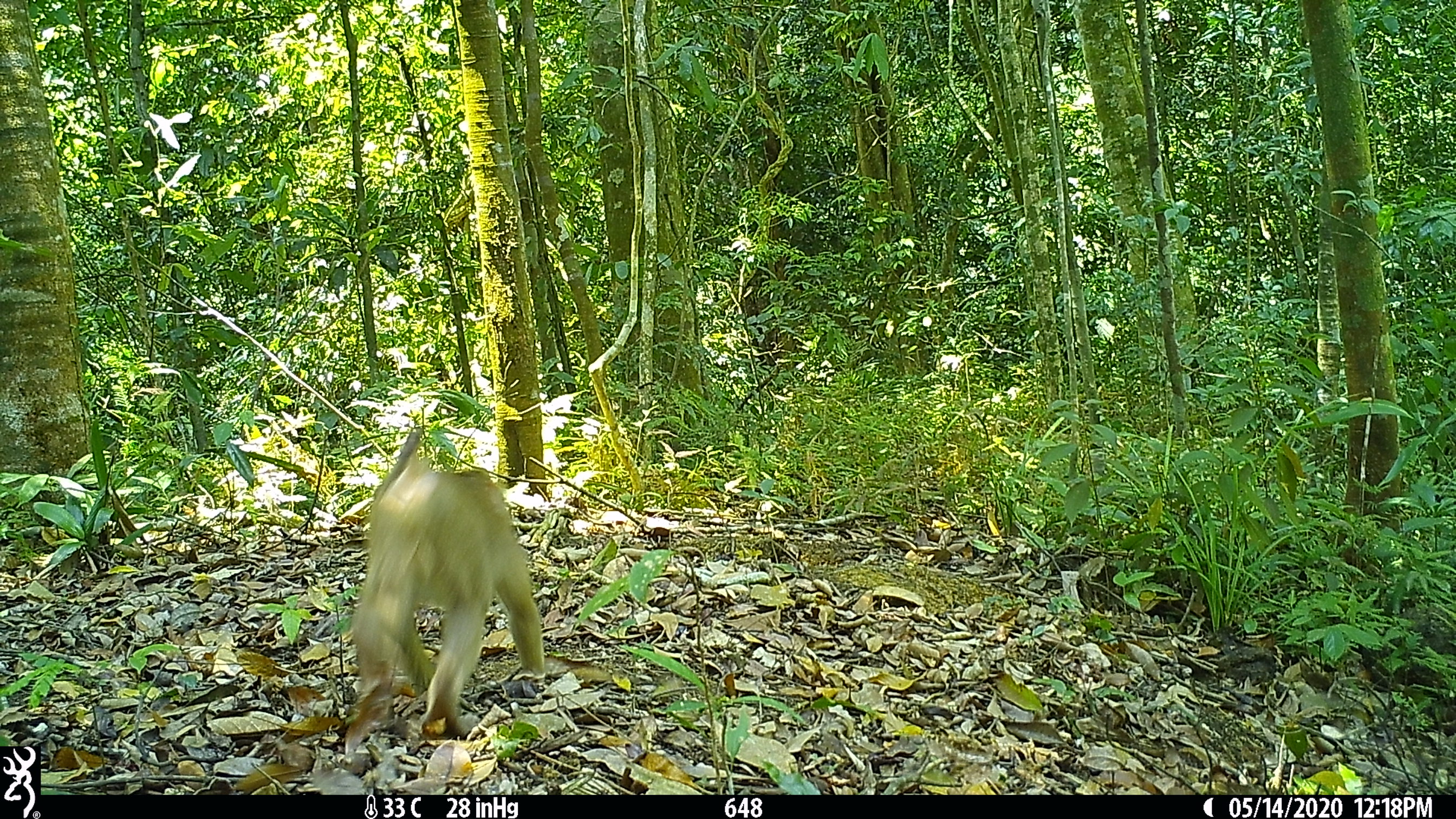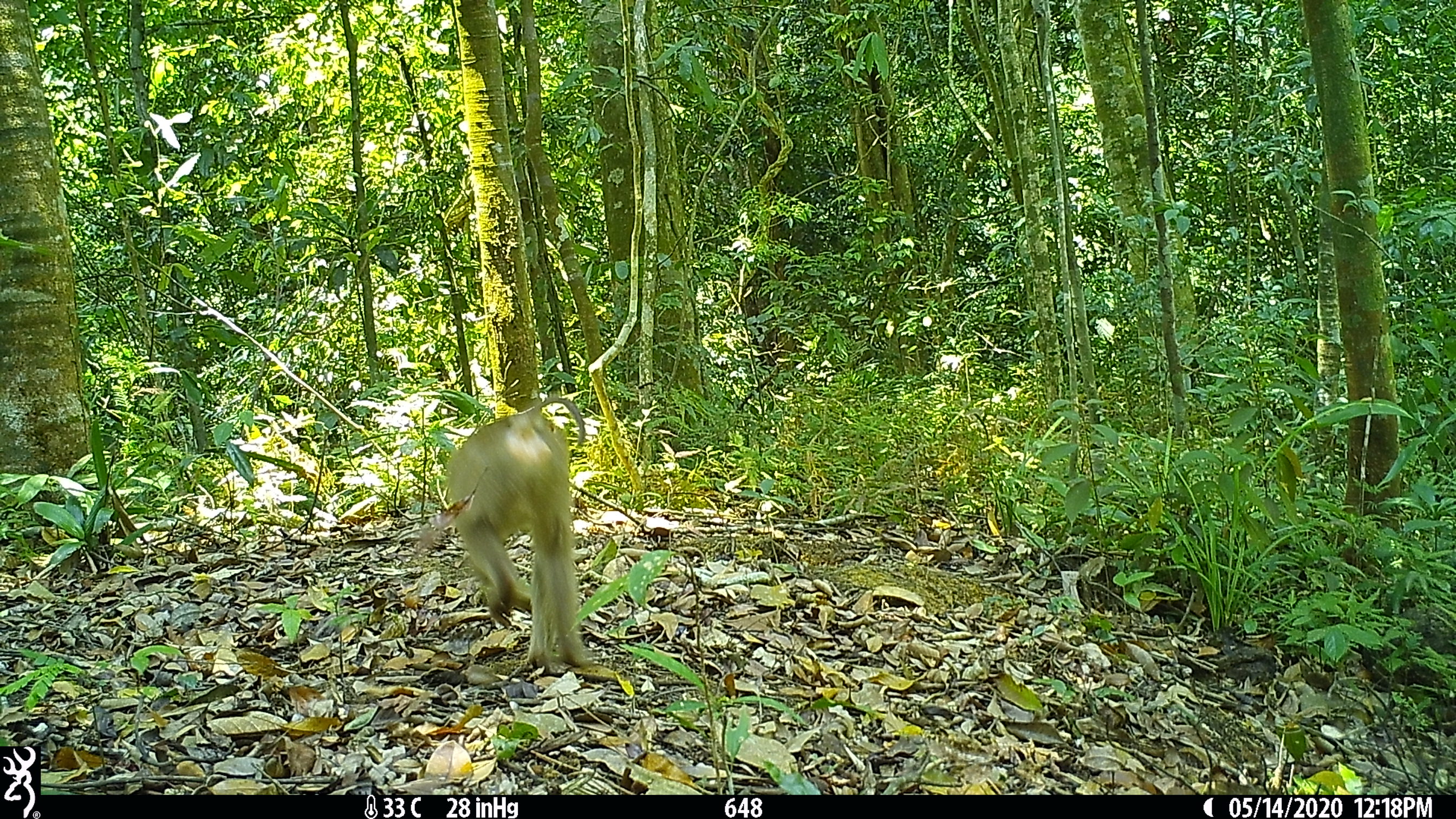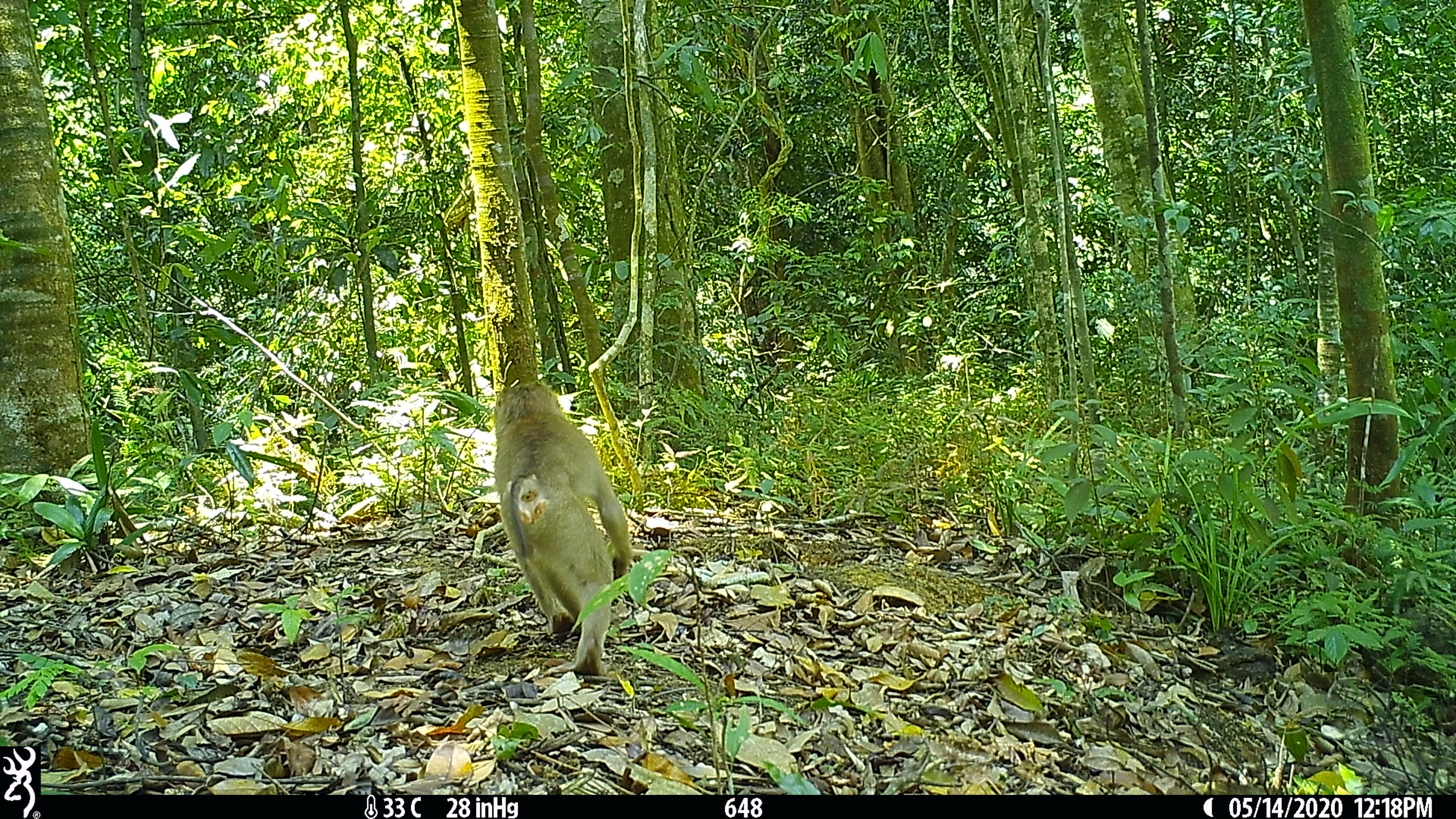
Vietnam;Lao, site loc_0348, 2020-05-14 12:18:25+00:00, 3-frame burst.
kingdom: Animalia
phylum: Chordata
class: Mammalia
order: Primates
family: Cercopithecidae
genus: Macaca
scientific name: Macaca nemestrina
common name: pig-tailed macaque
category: pig tailed macaque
Pig tailed macaque (pig-tailed macaque) (Macaca nemestrina). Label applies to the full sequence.